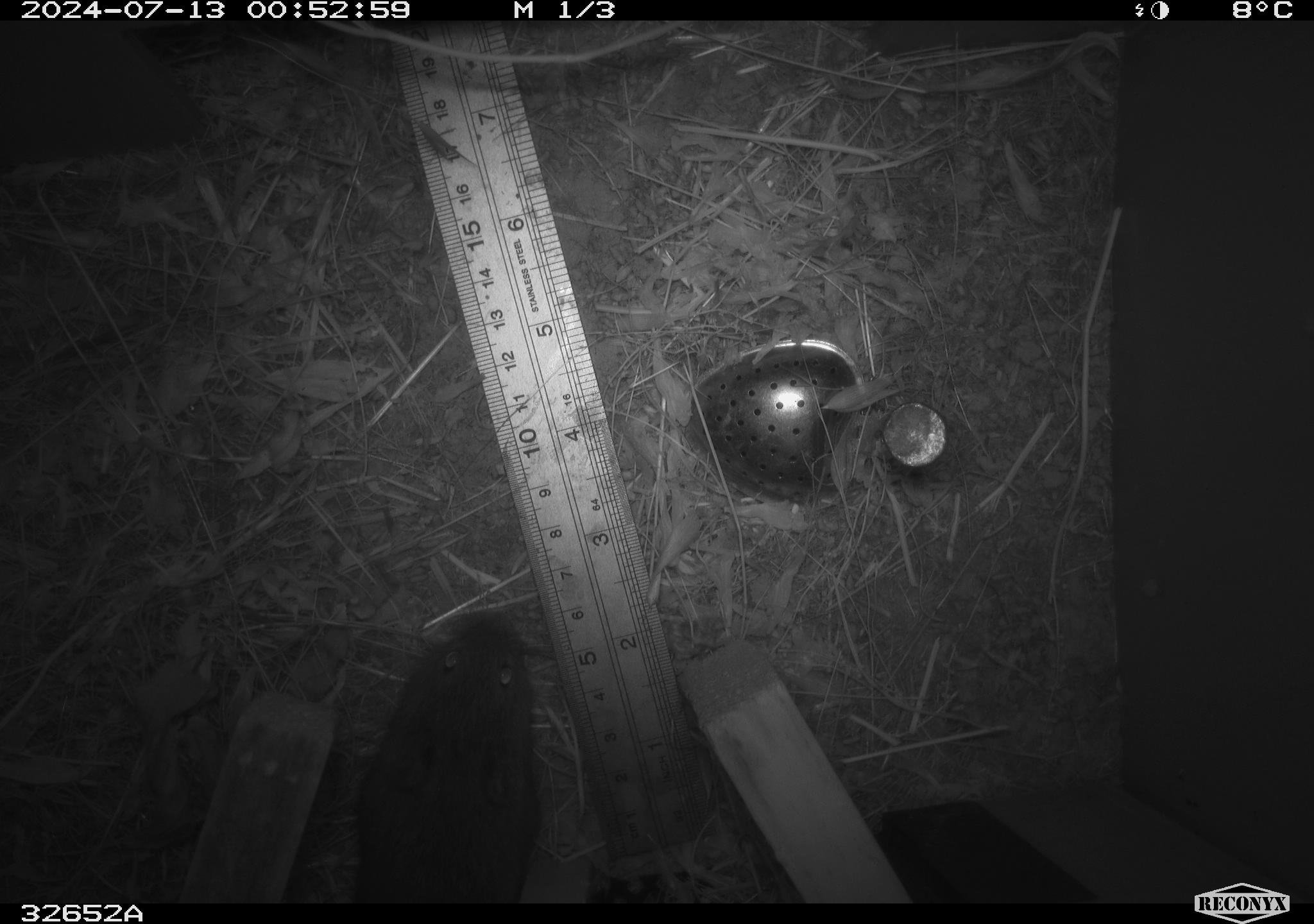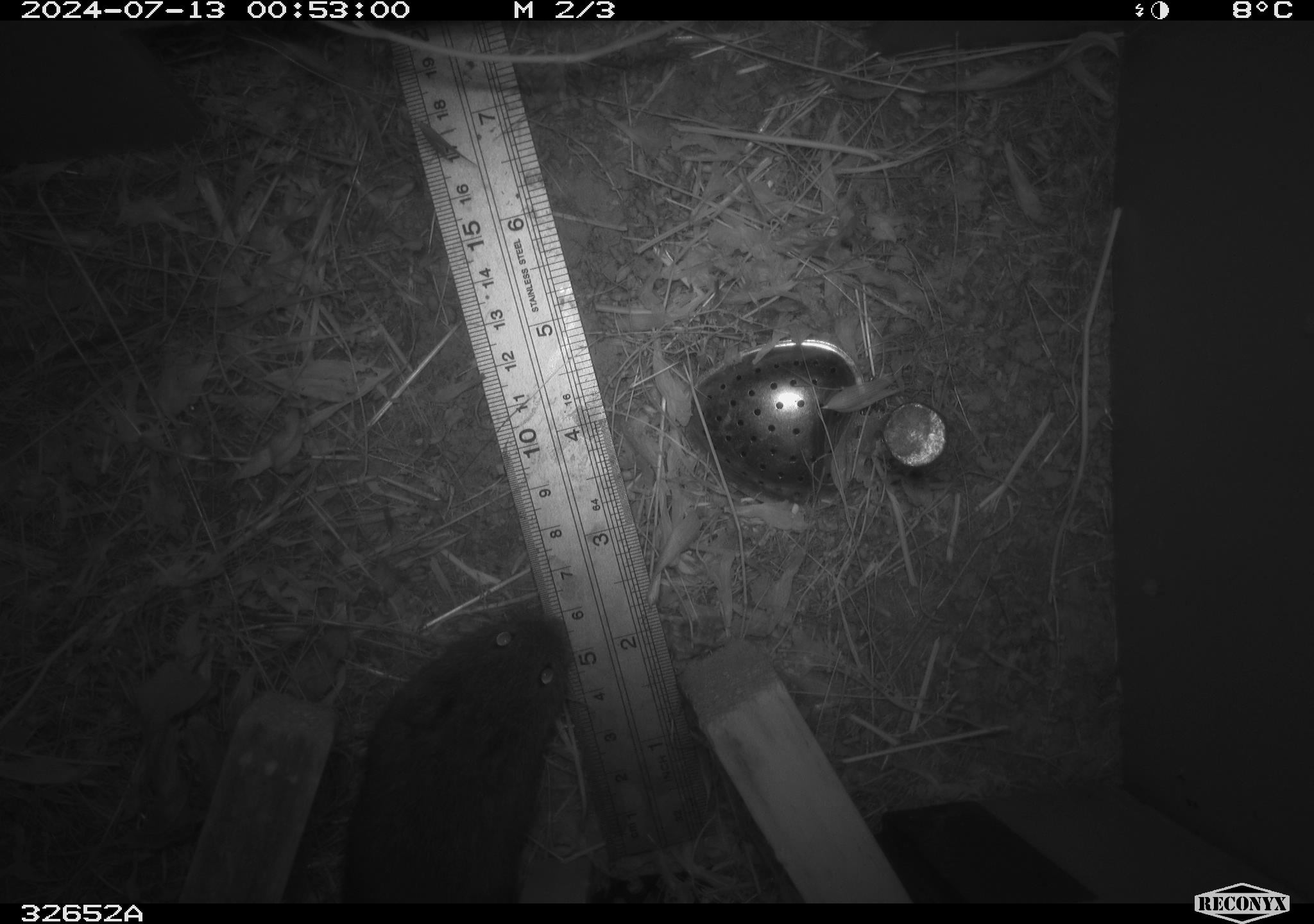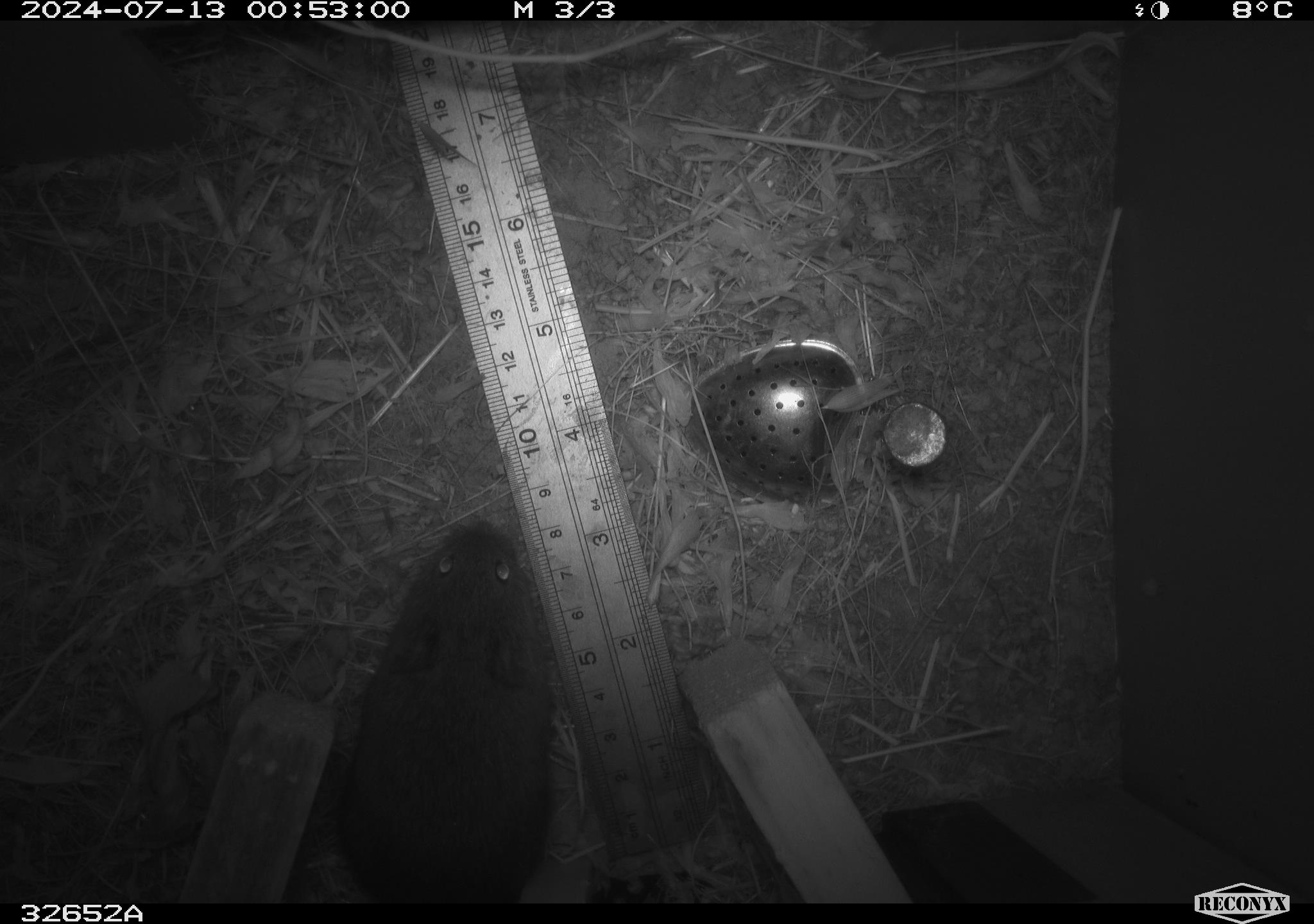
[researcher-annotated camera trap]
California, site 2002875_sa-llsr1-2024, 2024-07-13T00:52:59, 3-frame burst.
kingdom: Animalia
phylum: Chordata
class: Mammalia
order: Rodentia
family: Cricetidae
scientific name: Arvicolinae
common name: voles, lemmings, and muskrats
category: arvicolinae subfamily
Arvicolinae subfamily (voles, lemmings, and muskrats) (Arvicolinae).